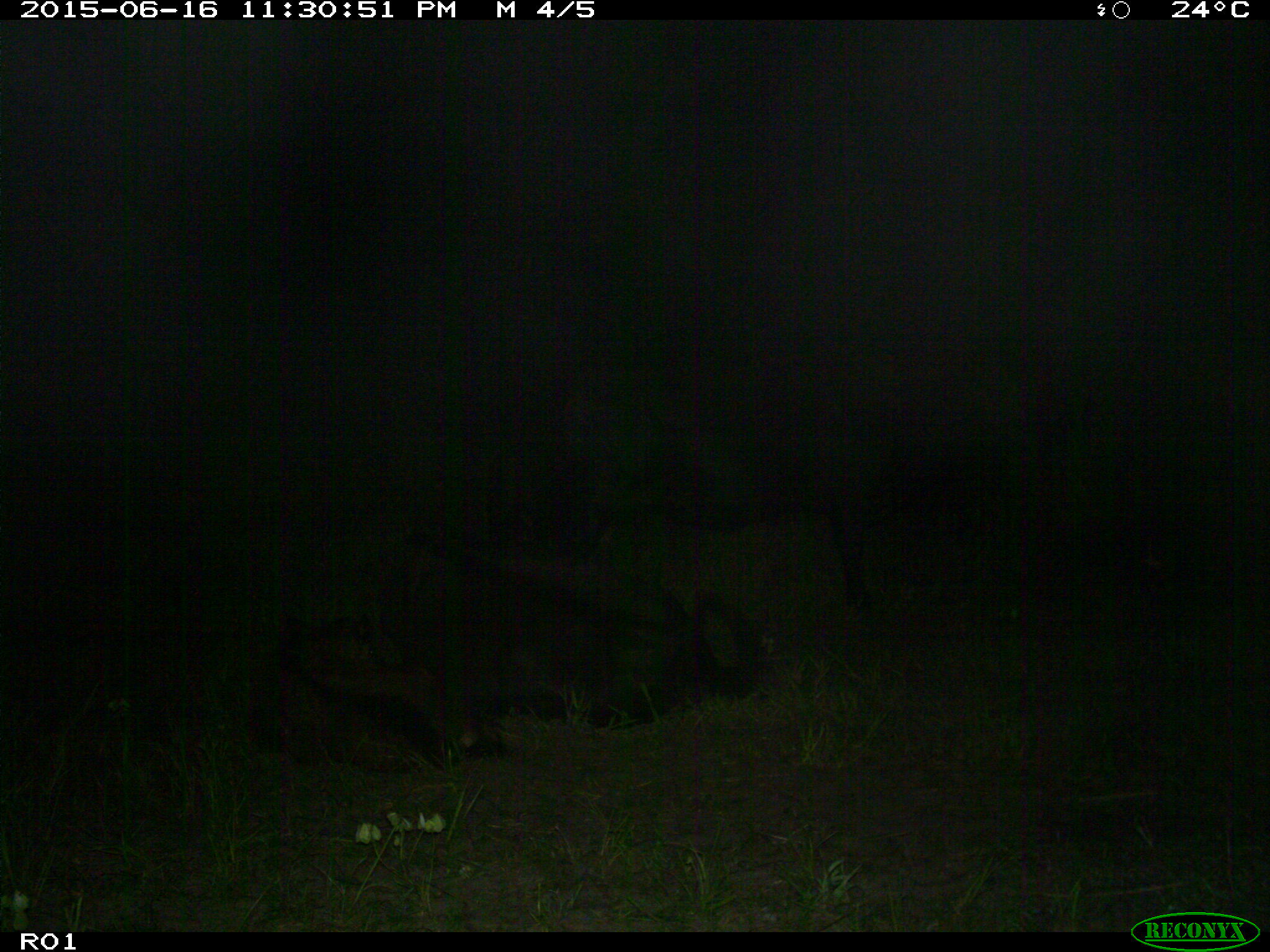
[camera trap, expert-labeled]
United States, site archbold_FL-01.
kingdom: Animalia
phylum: Chordata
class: Mammalia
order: Artiodactyla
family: Bovidae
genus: Bos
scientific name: Bos taurus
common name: domestic cow